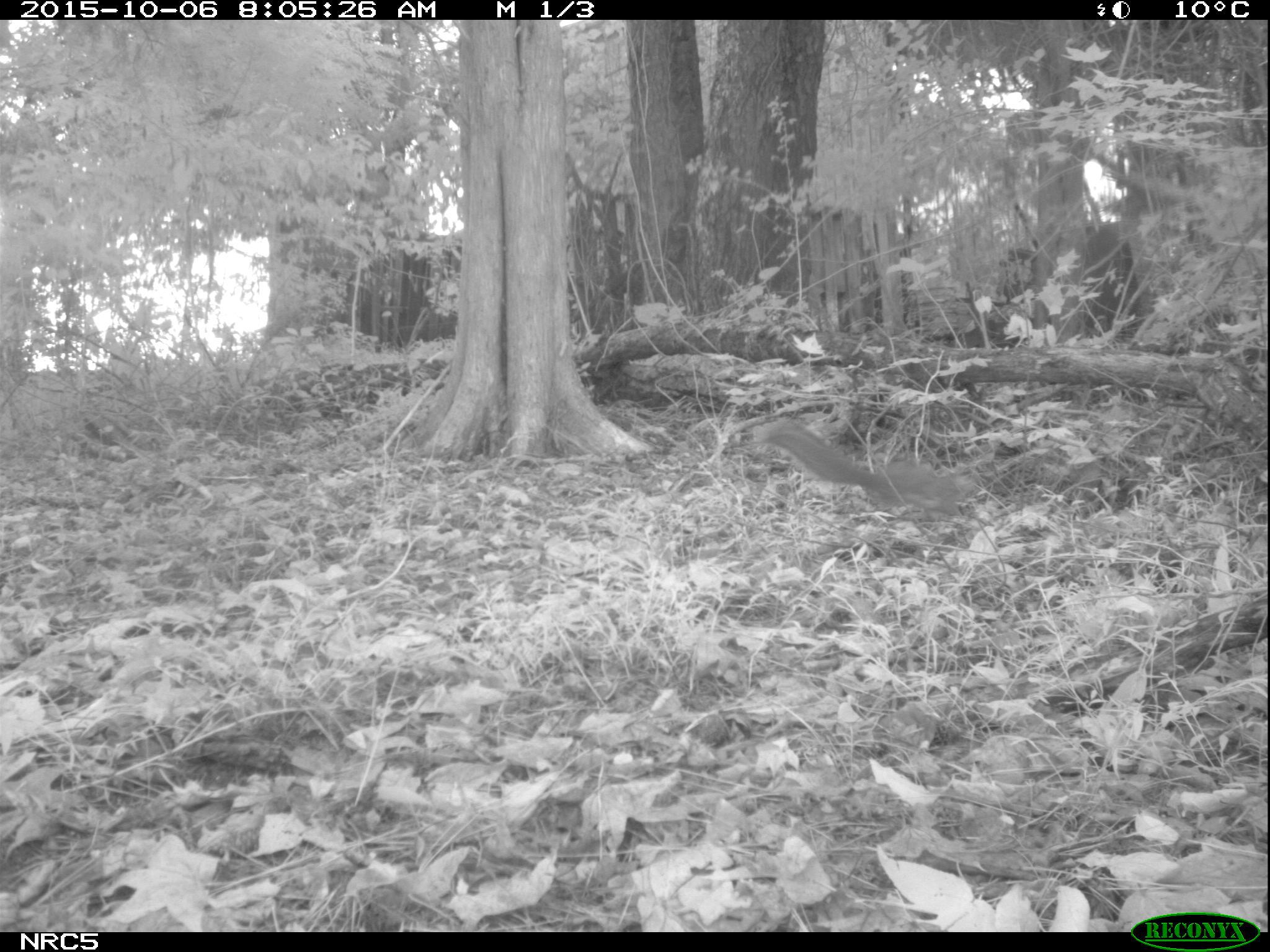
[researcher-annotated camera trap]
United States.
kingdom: Animalia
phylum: Chordata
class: Mammalia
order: Rodentia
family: Sciuridae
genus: Sciurus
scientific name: Sciurus carolinensis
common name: eastern gray squirrel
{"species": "Eastern Gray Squirrel (Sciurus carolinensis)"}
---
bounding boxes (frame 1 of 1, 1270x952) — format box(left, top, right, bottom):
Eastern Gray Squirrel: box(754, 417, 986, 524)